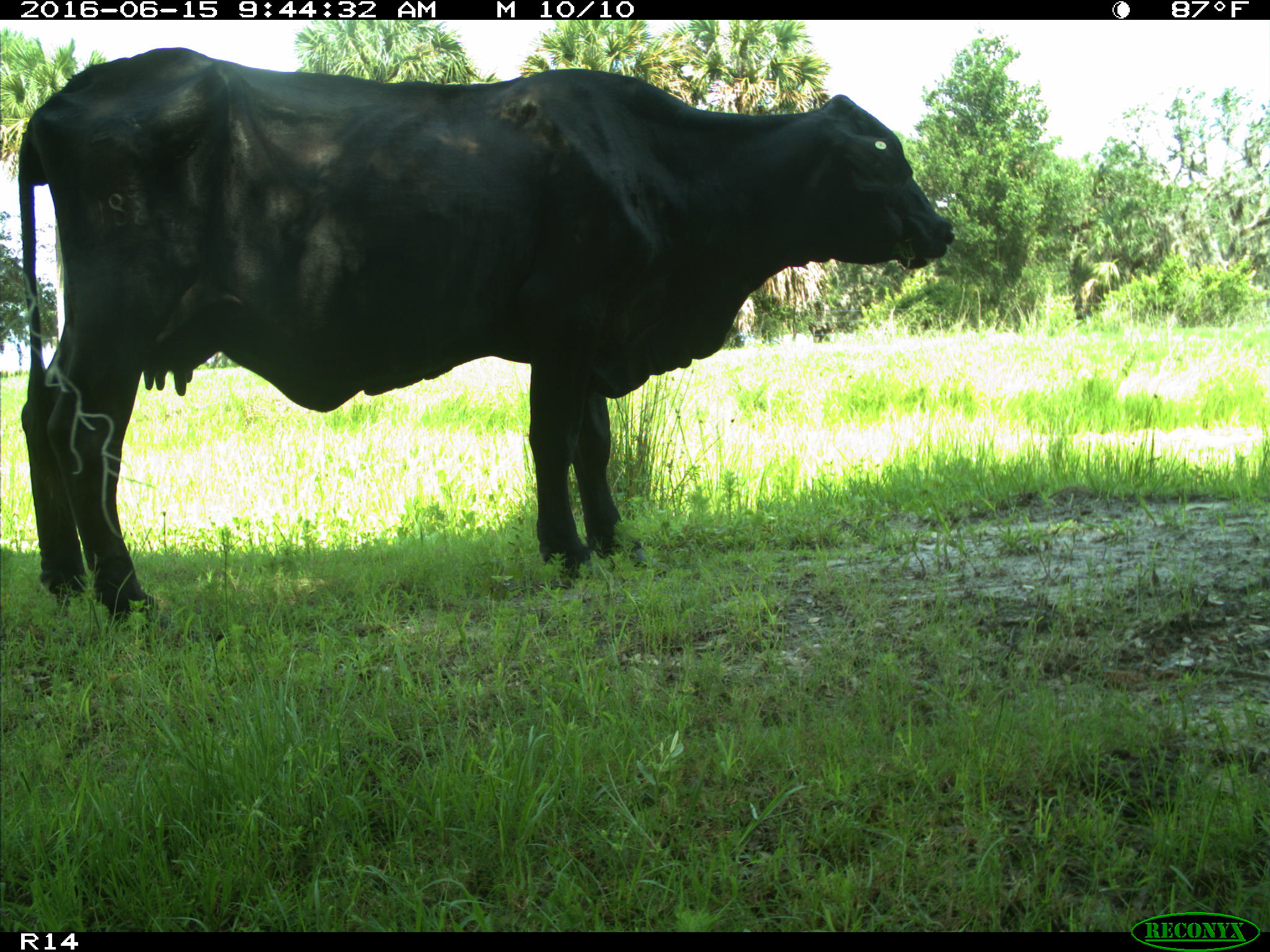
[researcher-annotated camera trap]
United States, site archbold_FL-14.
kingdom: Animalia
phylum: Chordata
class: Mammalia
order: Artiodactyla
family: Bovidae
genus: Bos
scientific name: Bos taurus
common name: domestic cow